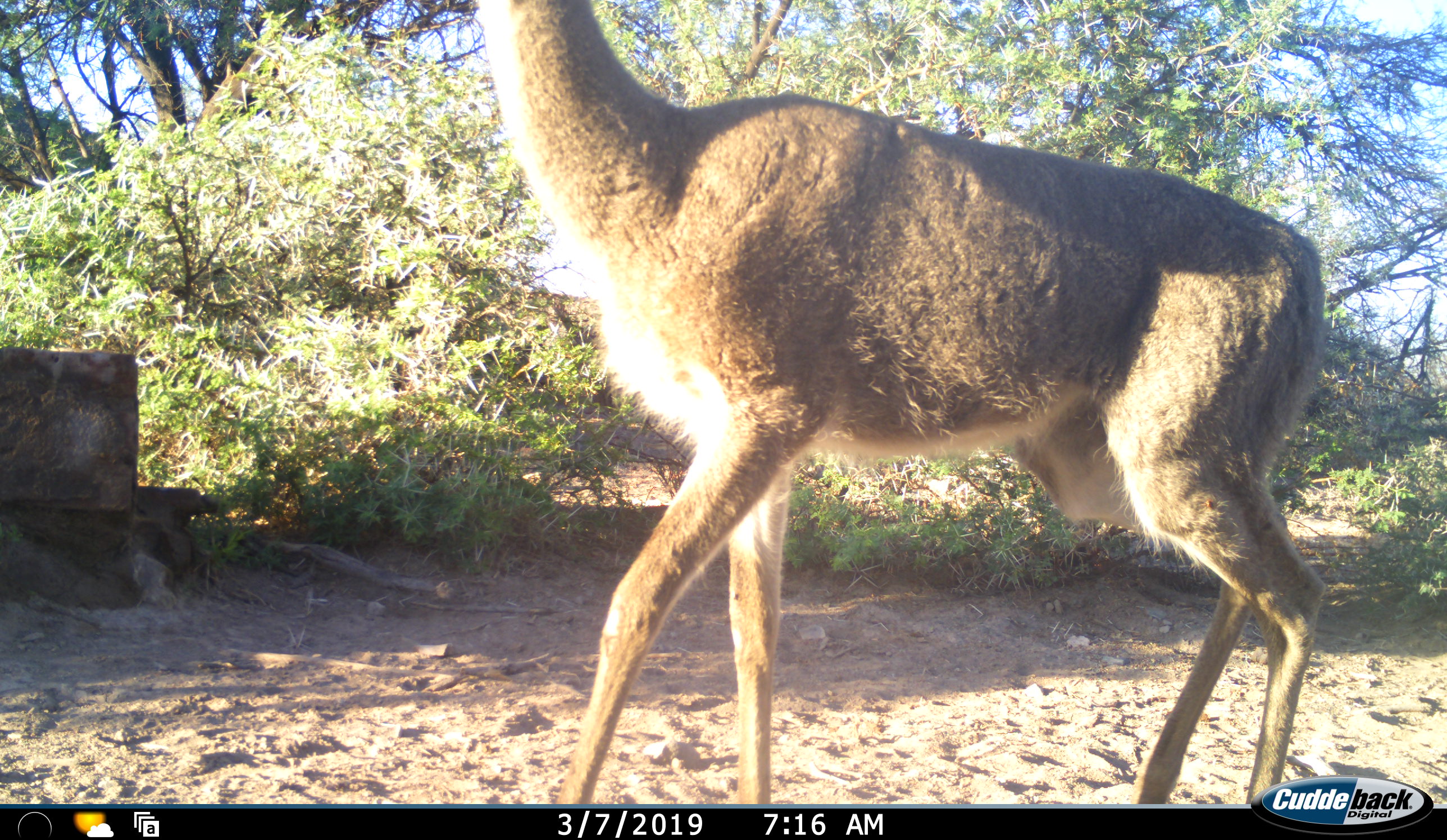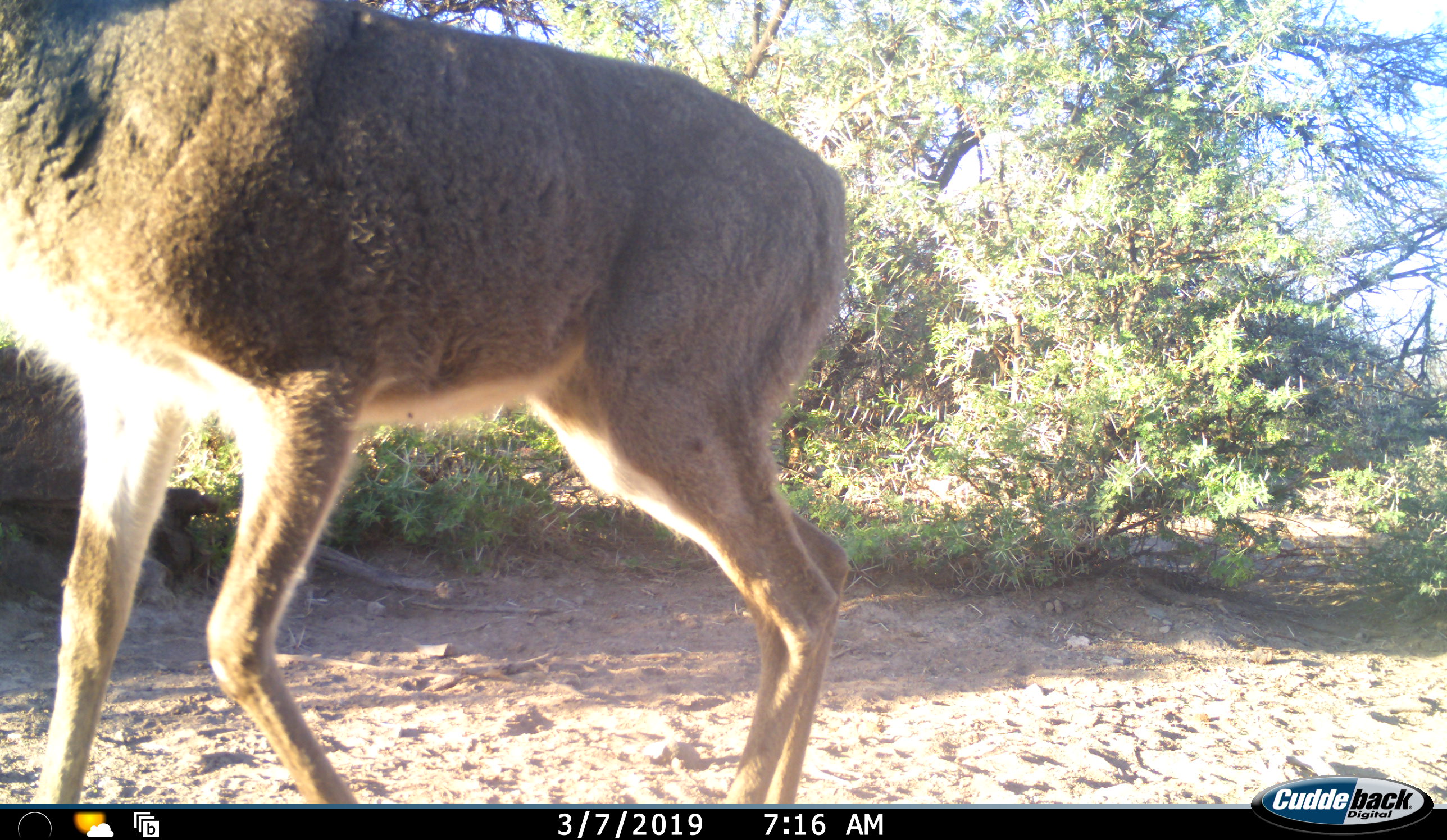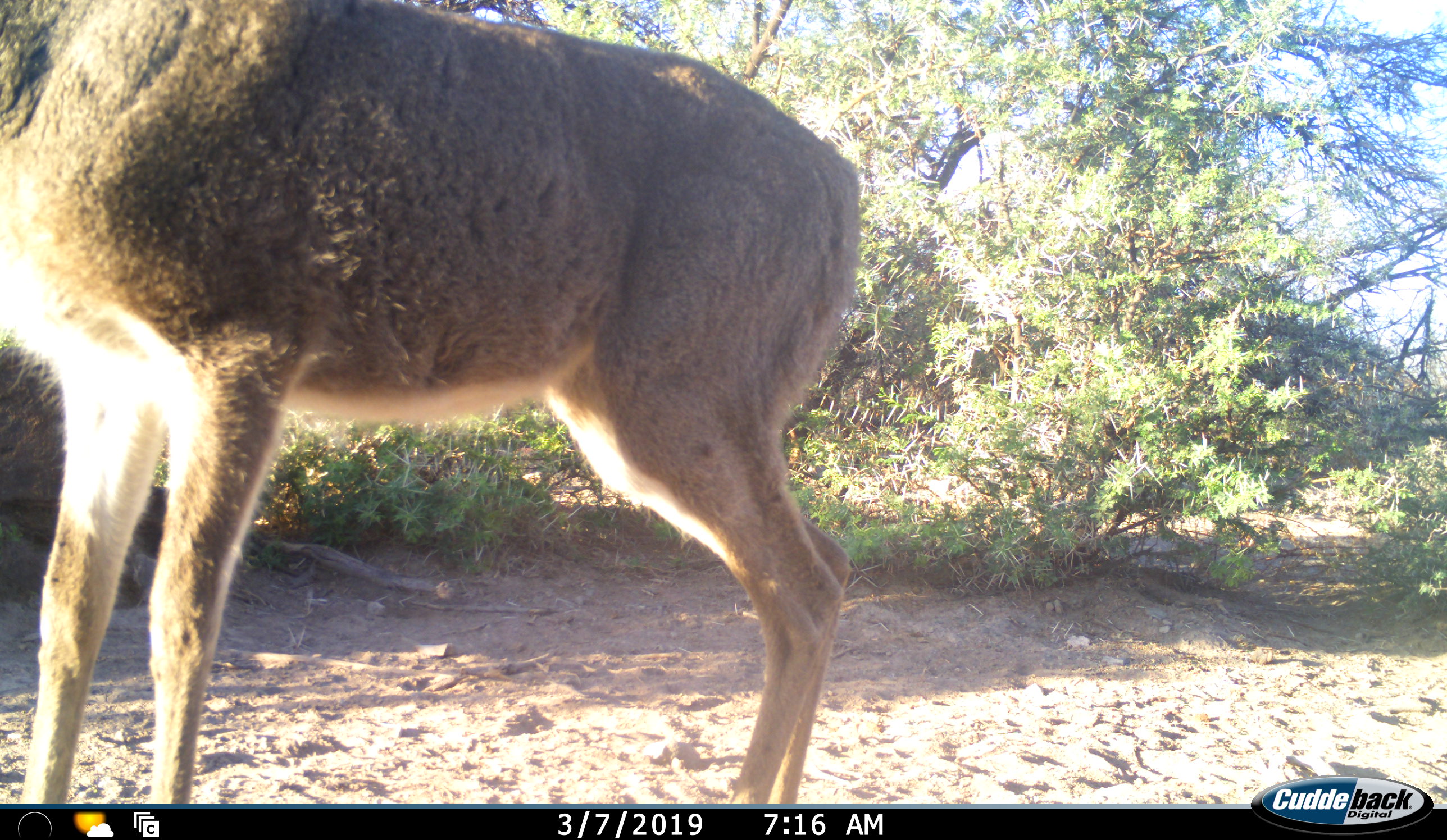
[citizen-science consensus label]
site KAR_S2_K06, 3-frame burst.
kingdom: Animalia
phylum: Chordata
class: Mammalia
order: Artiodactyla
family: Bovidae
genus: Pelea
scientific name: Pelea capreolus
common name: grey rhebok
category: rhebokgrey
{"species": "rhebokgrey (grey rhebok) (Pelea capreolus)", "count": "1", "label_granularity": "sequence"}